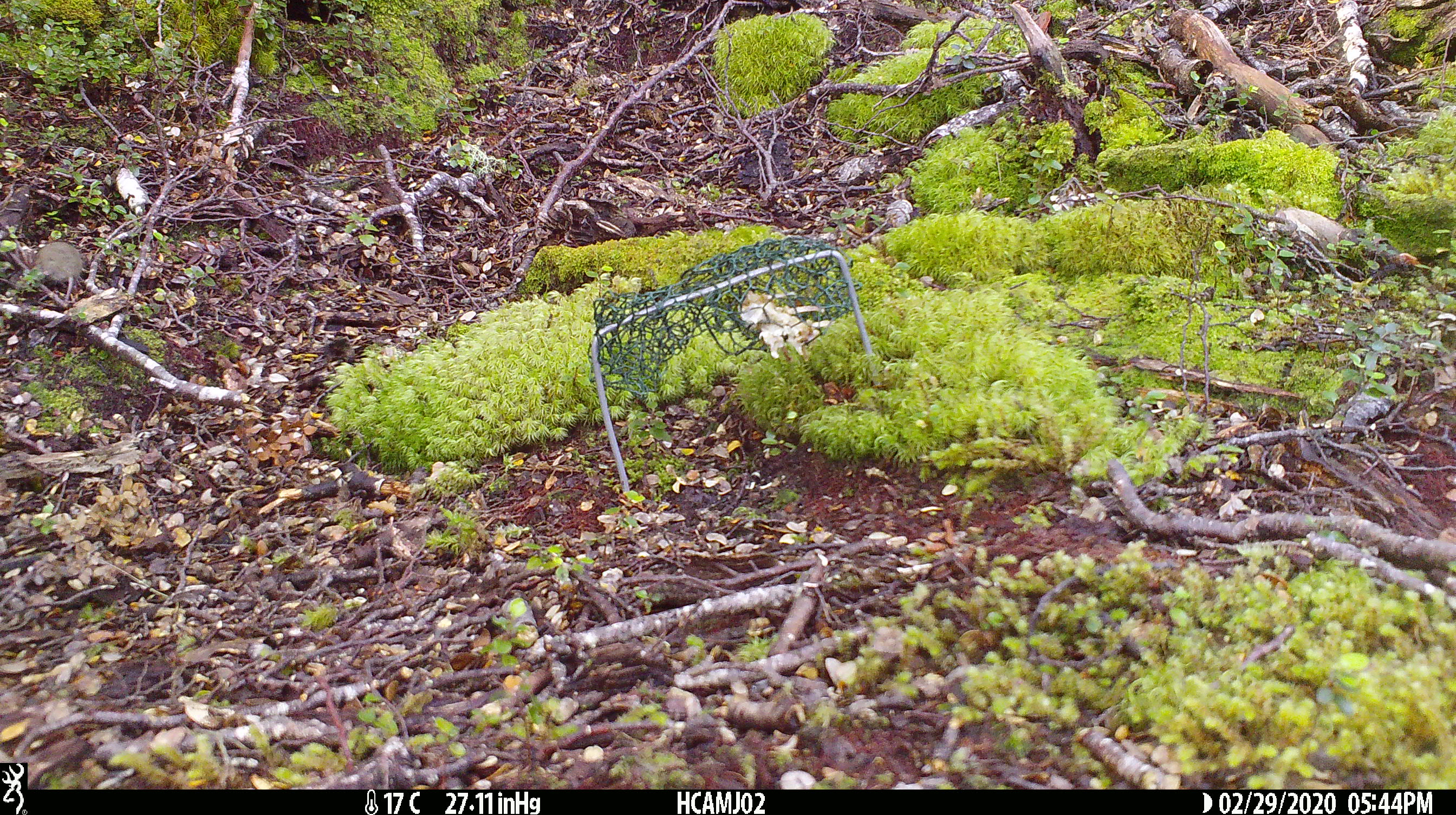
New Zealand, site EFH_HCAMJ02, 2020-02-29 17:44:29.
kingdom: Animalia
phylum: Chordata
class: Mammalia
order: Rodentia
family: Muridae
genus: Mus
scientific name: Mus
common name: mouse